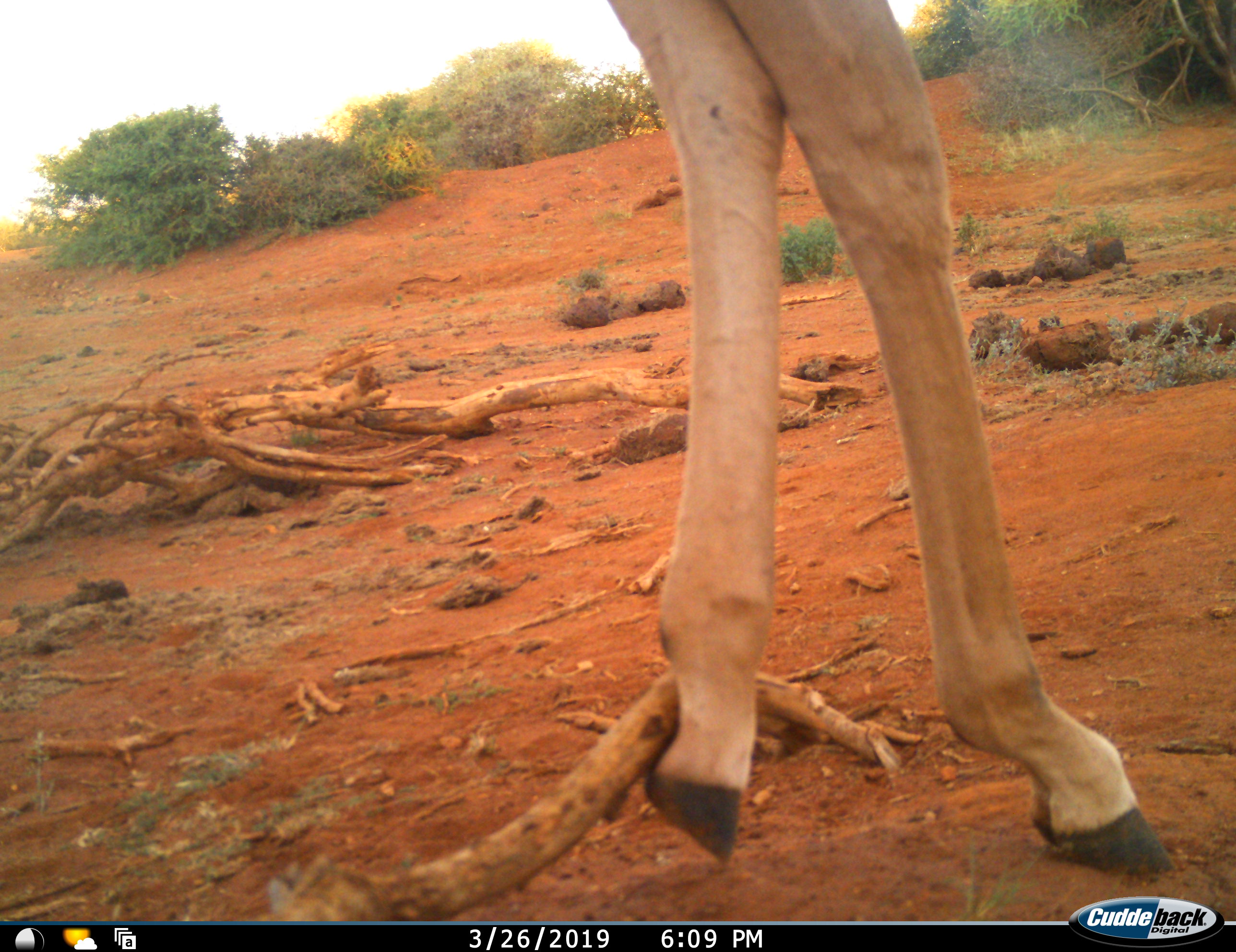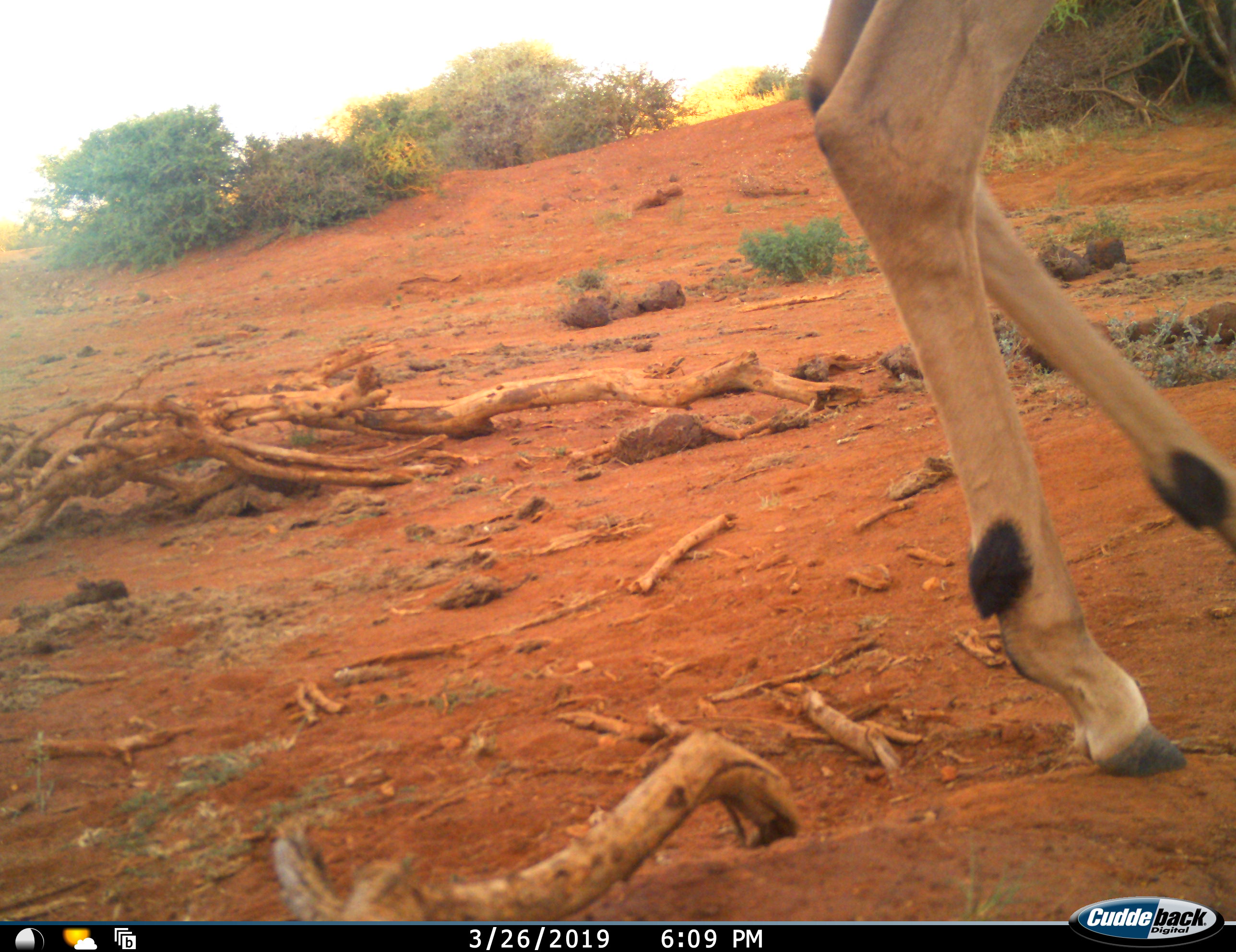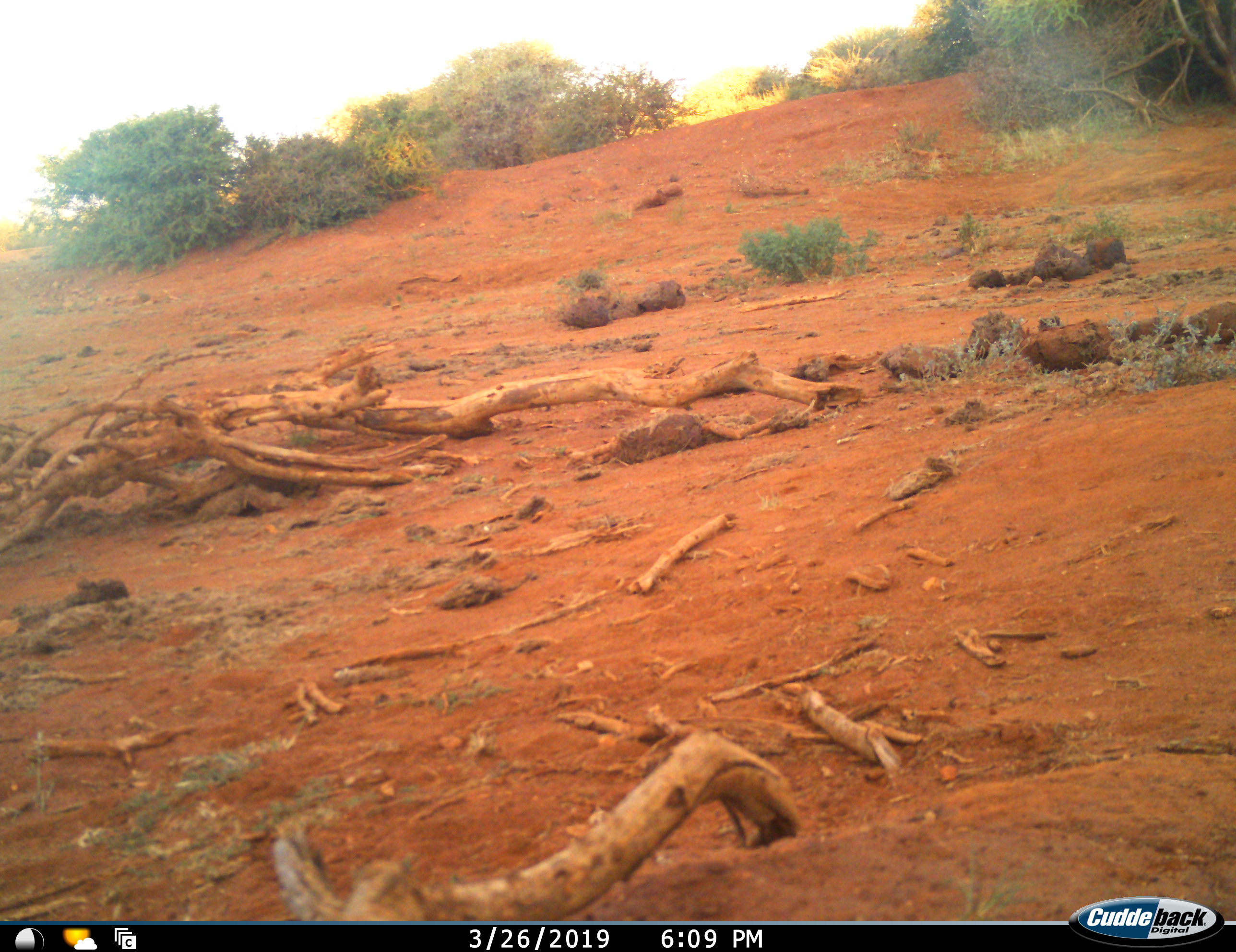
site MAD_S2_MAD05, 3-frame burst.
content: unidentified animal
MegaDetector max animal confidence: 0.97